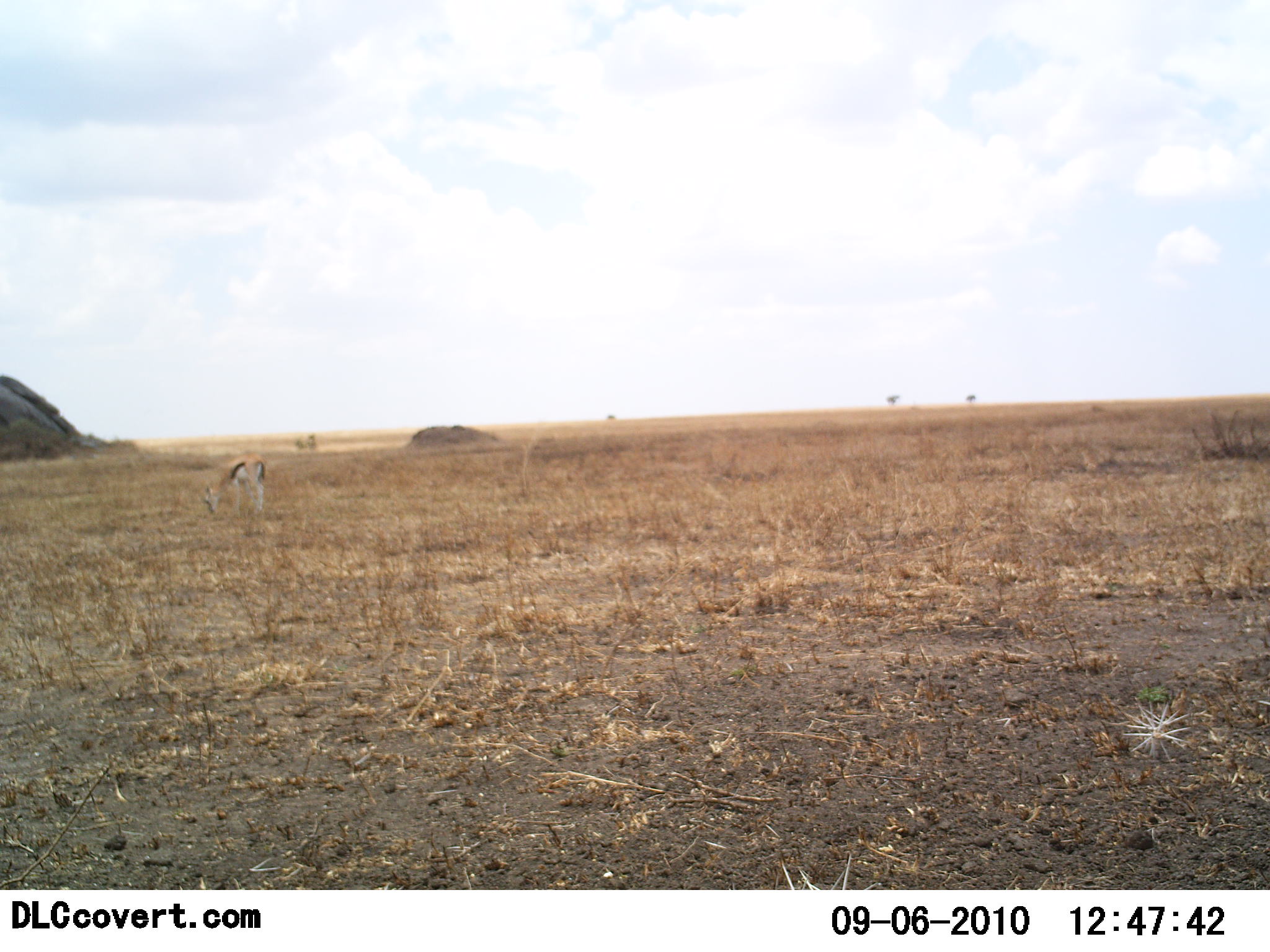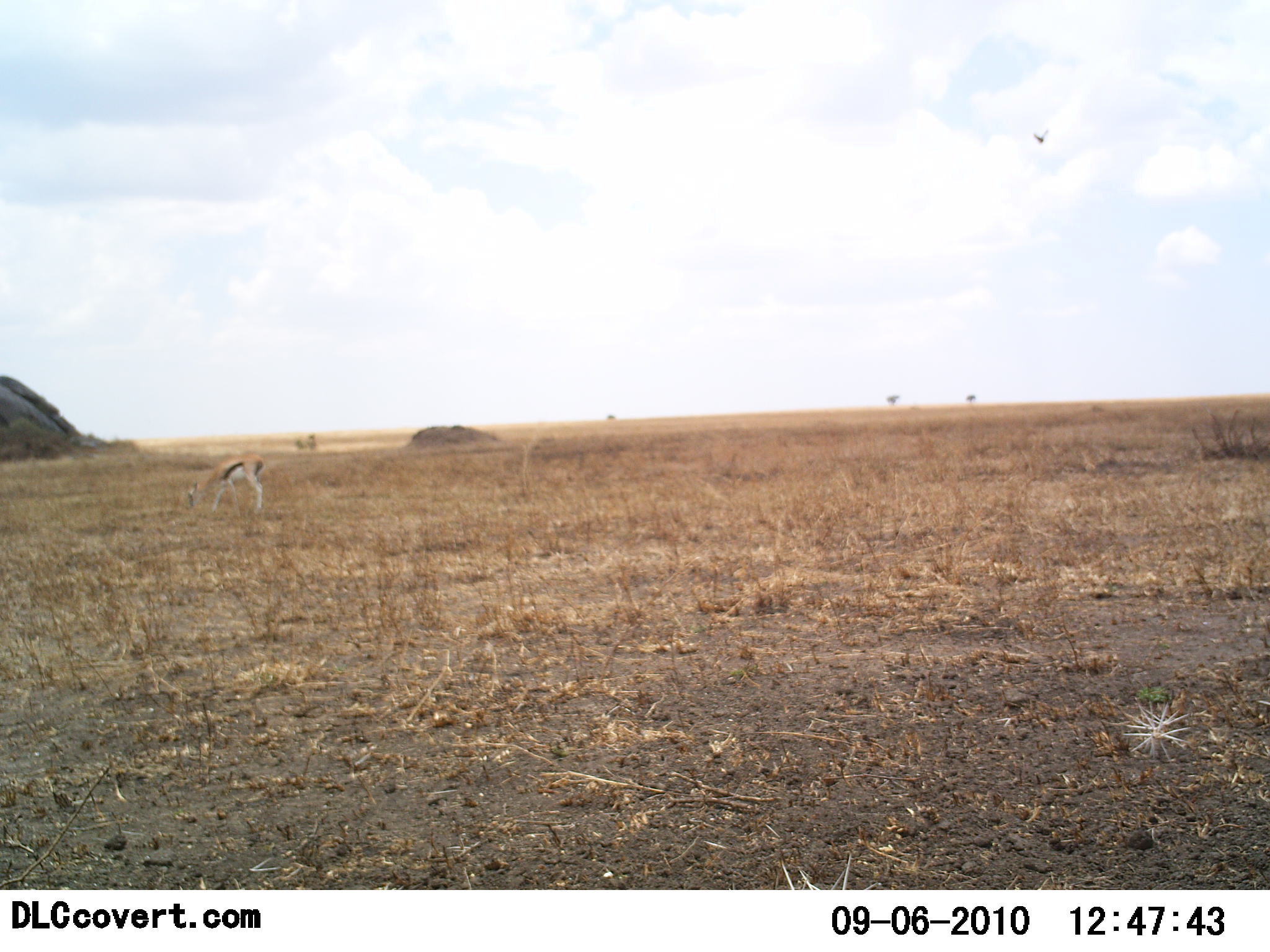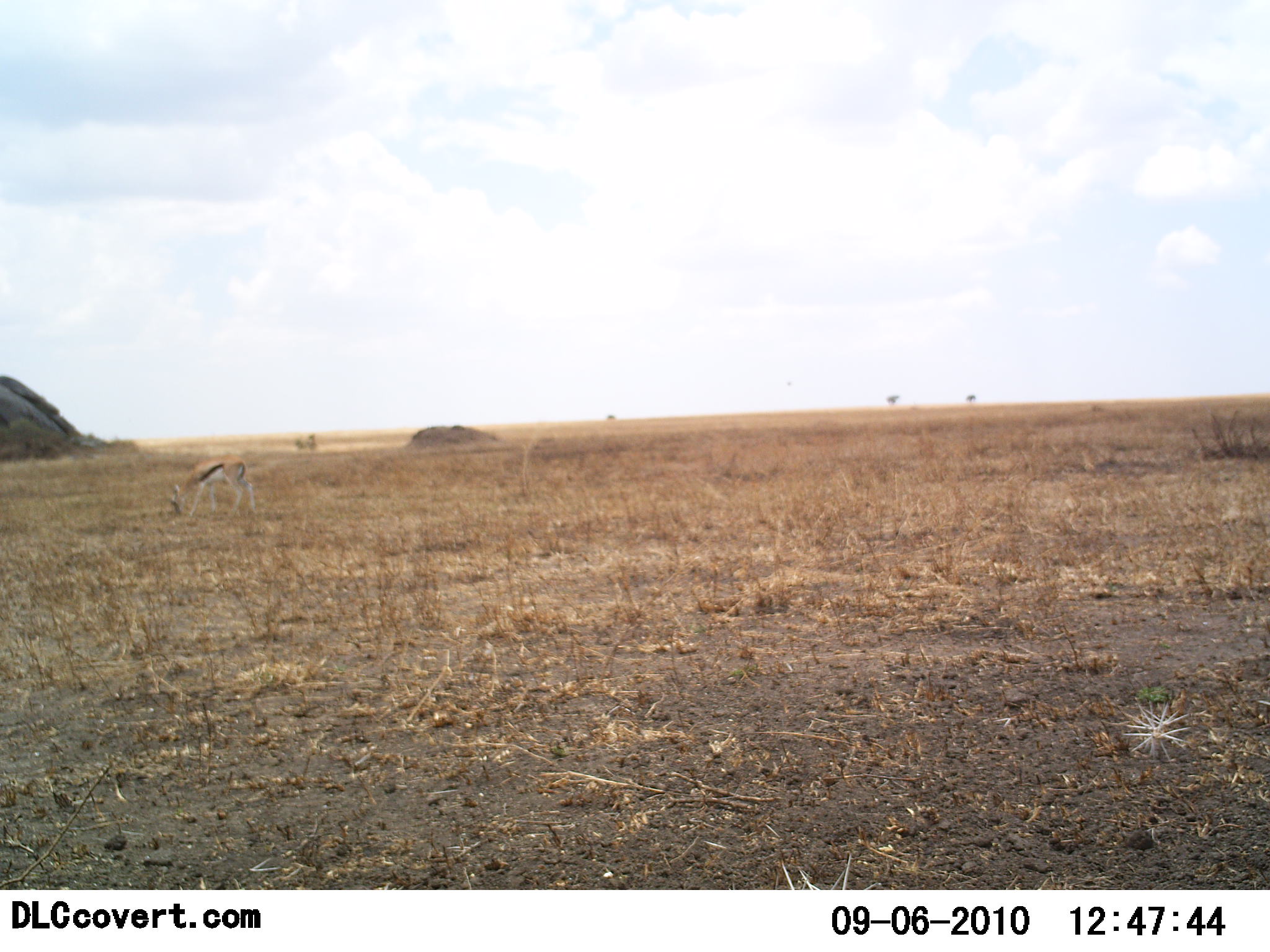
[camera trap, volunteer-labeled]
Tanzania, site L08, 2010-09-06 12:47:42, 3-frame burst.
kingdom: Animalia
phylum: Chordata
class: Mammalia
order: Artiodactyla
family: Bovidae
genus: Eudorcas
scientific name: Eudorcas thomsonii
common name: thomson's gazelle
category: gazellethomsons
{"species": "gazellethomsons (thomson's gazelle) (Eudorcas thomsonii)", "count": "1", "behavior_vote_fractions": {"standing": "18%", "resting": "0%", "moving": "6%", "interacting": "0%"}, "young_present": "0%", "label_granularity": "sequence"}